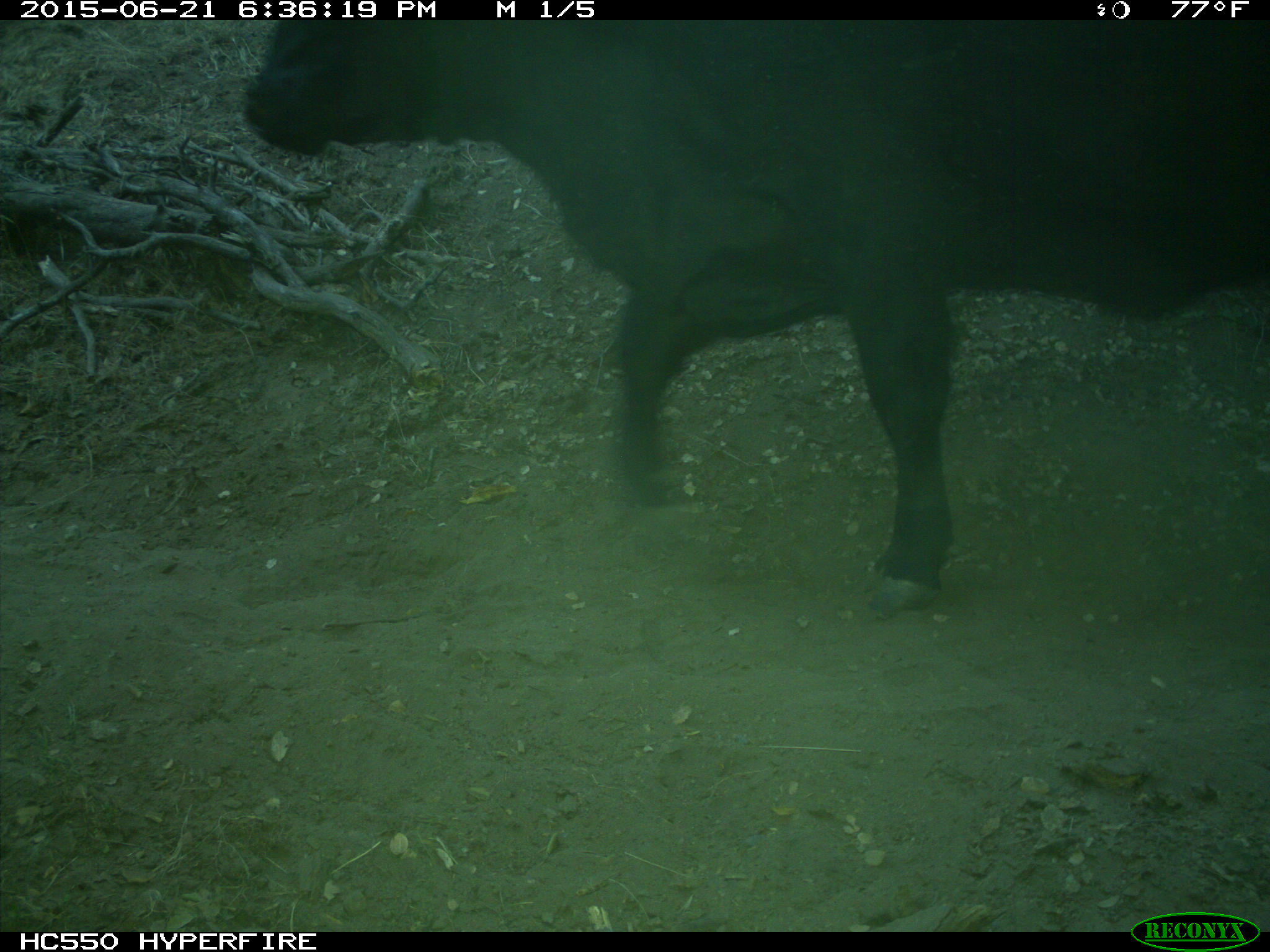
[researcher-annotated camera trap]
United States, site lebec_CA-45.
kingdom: Animalia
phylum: Chordata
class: Mammalia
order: Artiodactyla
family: Bovidae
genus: Bos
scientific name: Bos taurus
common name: domestic cow